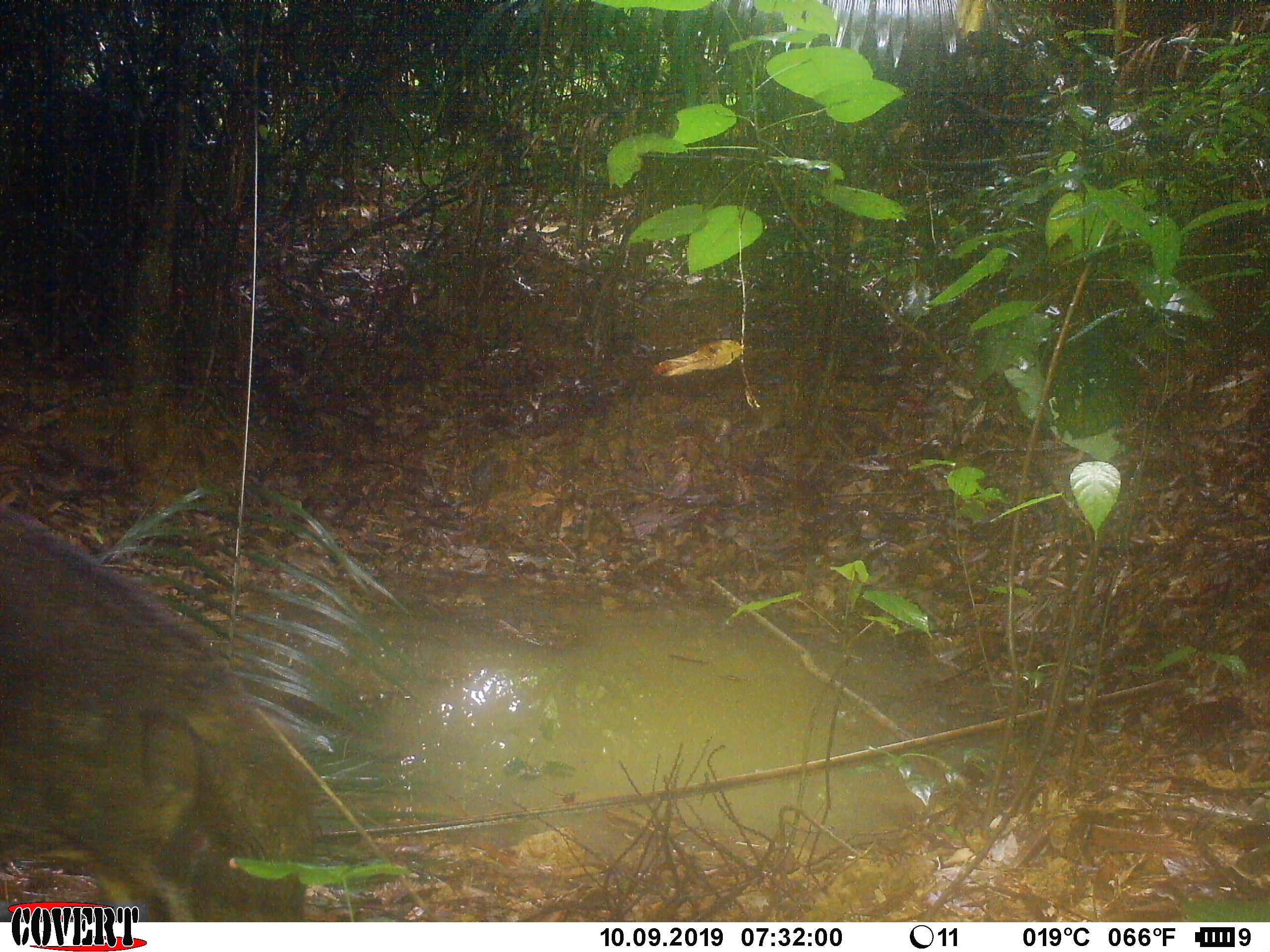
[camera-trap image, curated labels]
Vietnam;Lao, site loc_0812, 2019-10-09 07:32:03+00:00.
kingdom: Animalia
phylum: Chordata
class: Mammalia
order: Artiodactyla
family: Suidae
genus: Sus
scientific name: Sus scrofa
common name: eurasian wild pig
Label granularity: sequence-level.